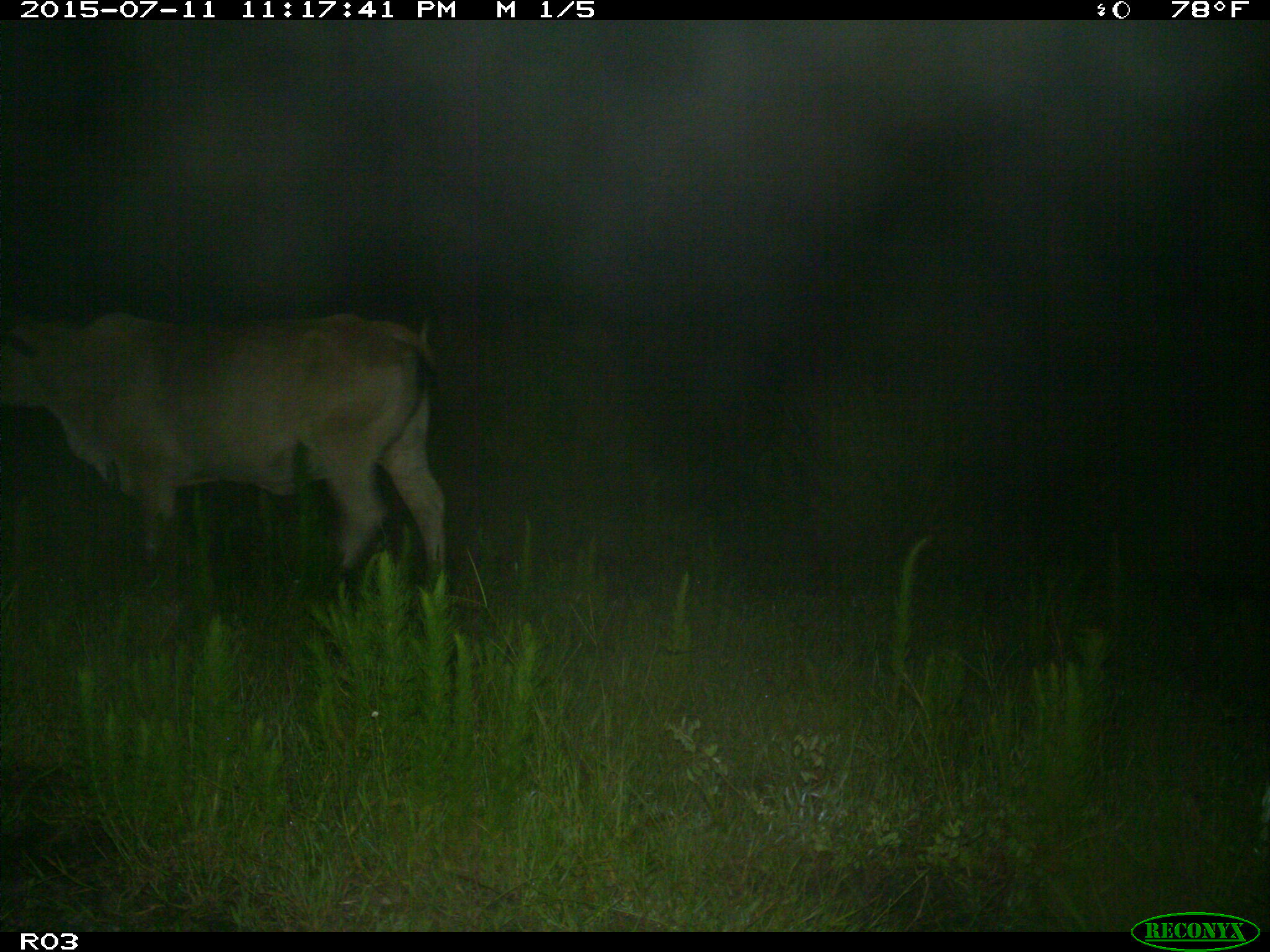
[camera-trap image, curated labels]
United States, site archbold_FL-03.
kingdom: Animalia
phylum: Chordata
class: Mammalia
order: Artiodactyla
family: Bovidae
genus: Bos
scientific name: Bos taurus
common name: domestic cow